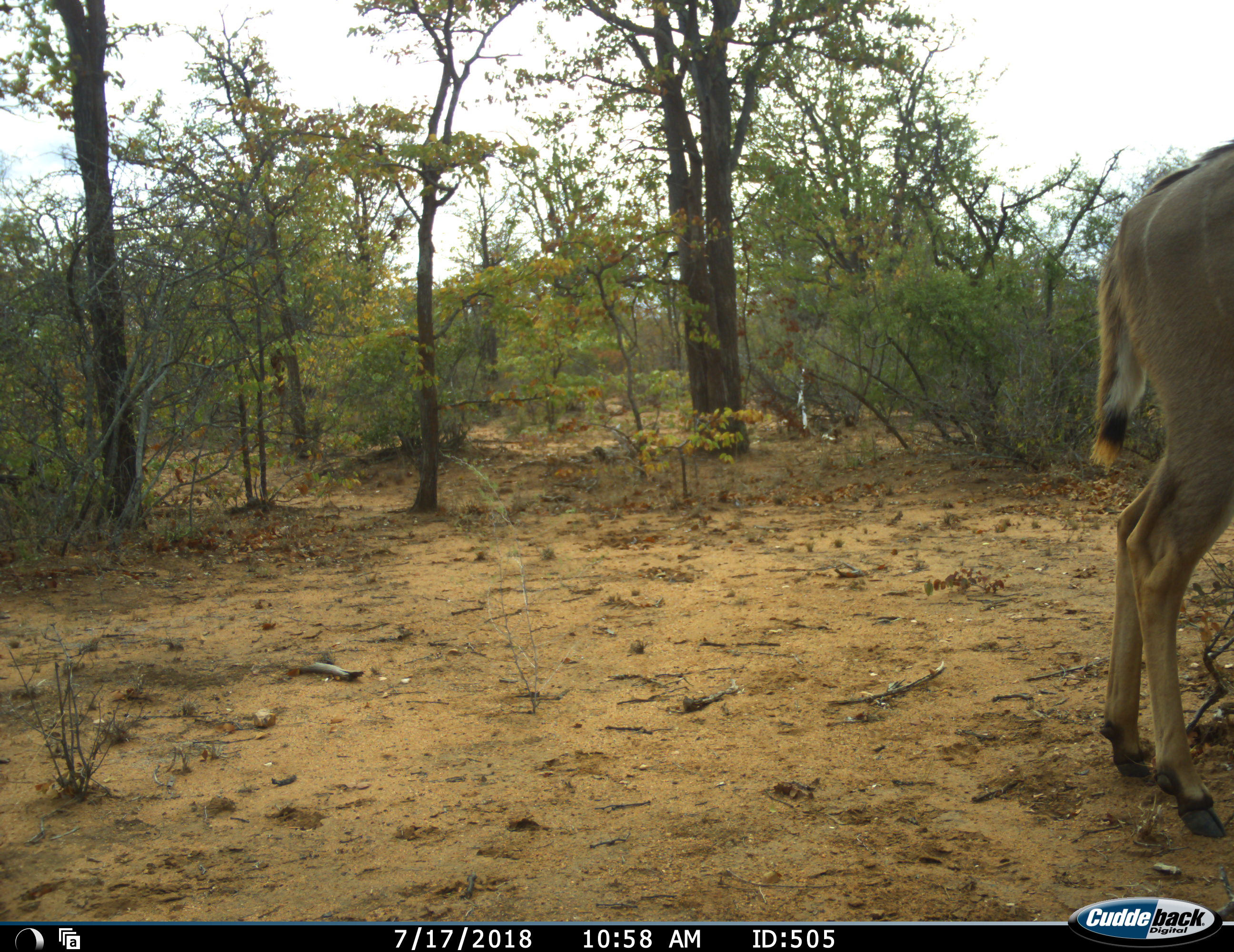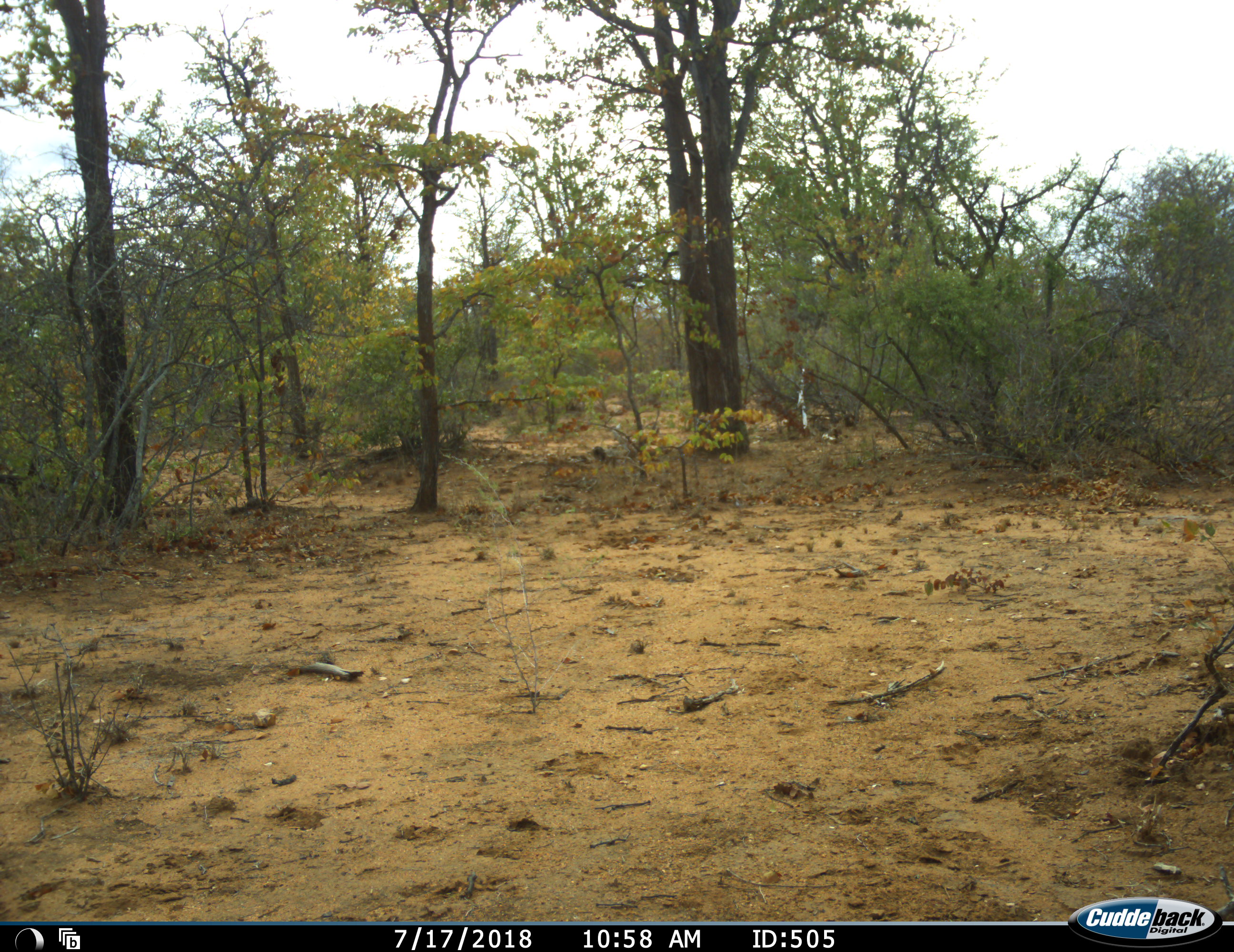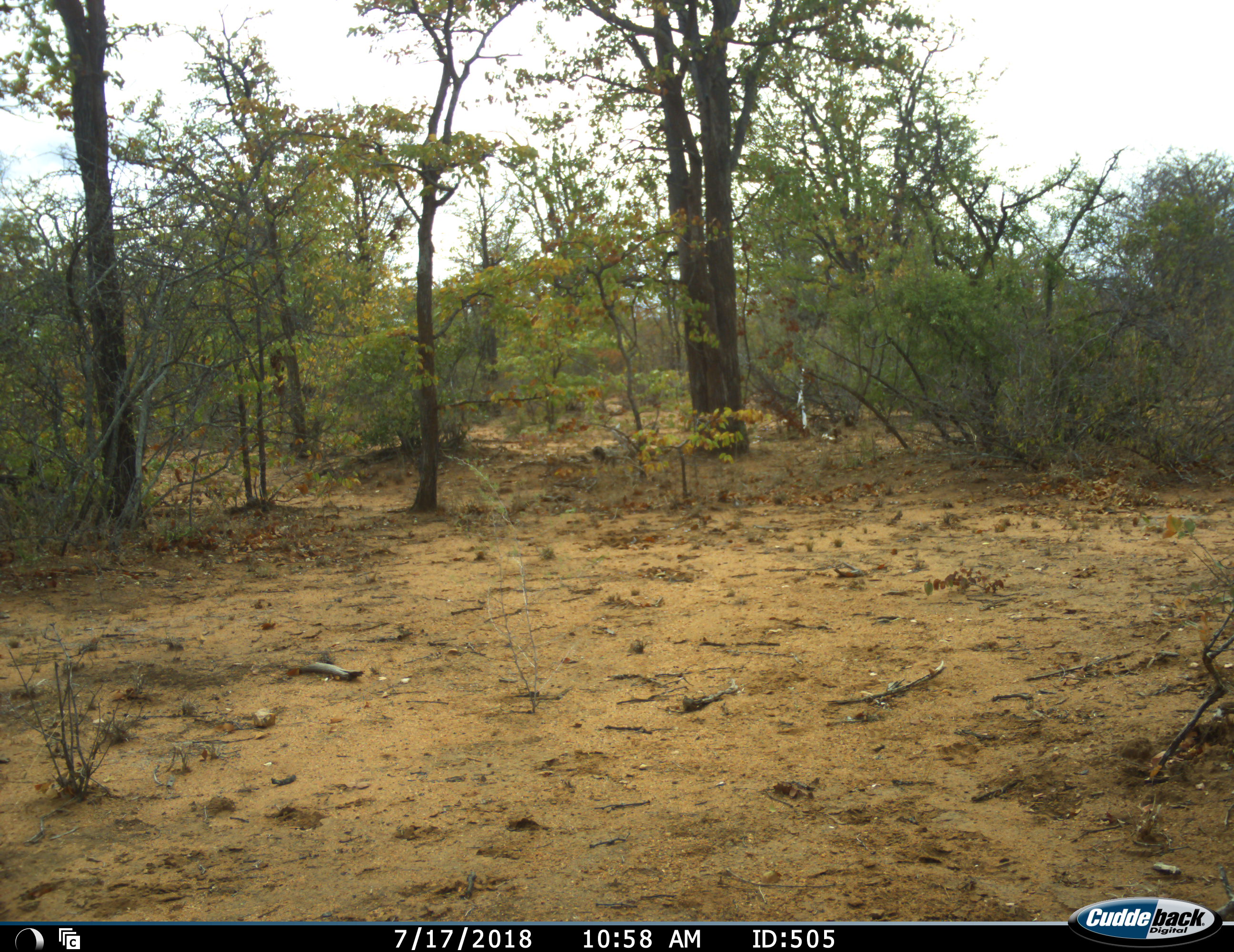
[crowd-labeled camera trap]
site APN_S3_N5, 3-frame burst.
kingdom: Animalia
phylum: Chordata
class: Mammalia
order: Artiodactyla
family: Bovidae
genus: Tragelaphus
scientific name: Tragelaphus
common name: kudu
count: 1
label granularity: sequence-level